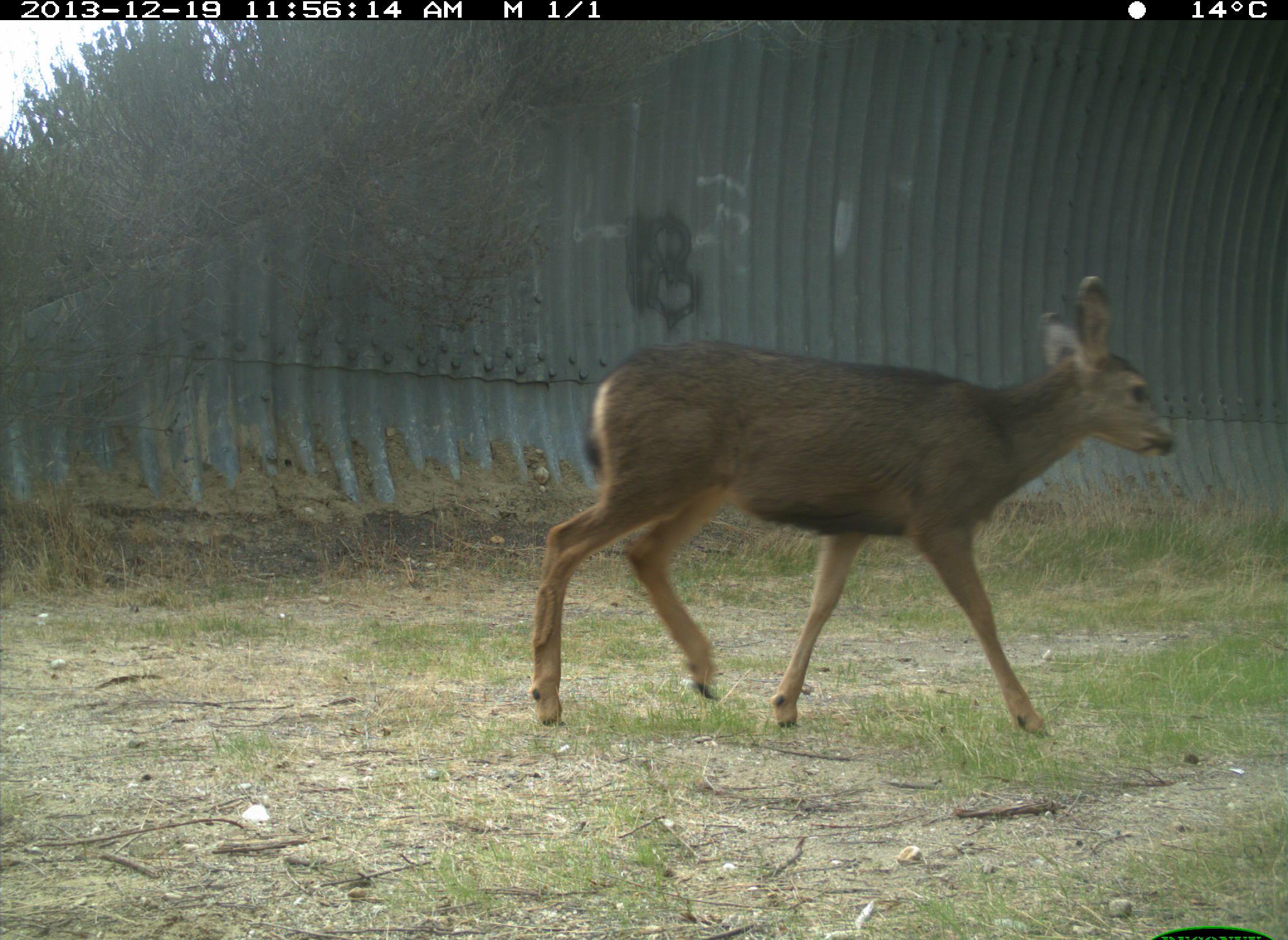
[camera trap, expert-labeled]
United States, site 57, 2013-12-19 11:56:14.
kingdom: Animalia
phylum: Chordata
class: Mammalia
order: Artiodactyla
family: Cervidae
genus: Odocoileus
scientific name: Odocoileus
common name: deer